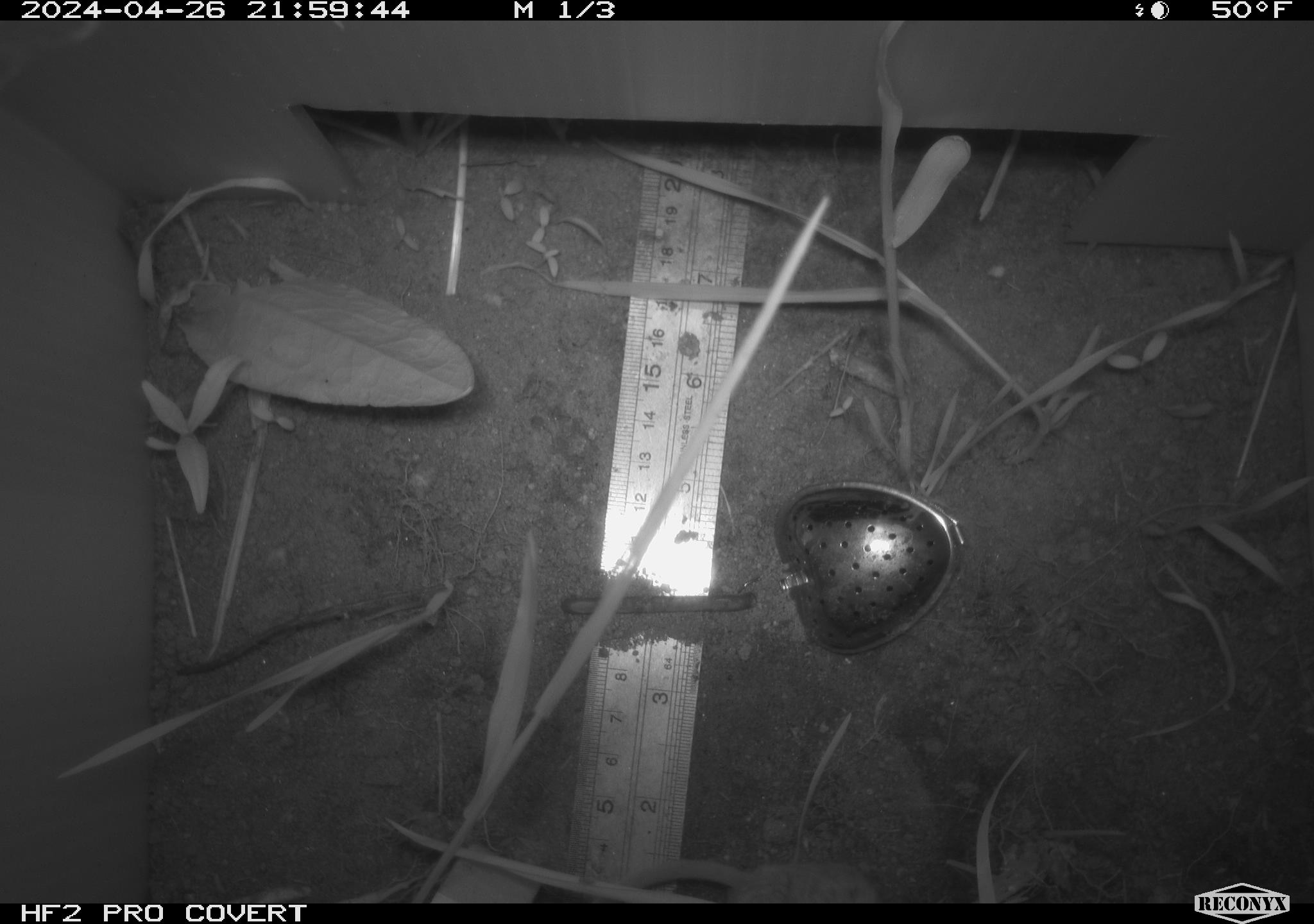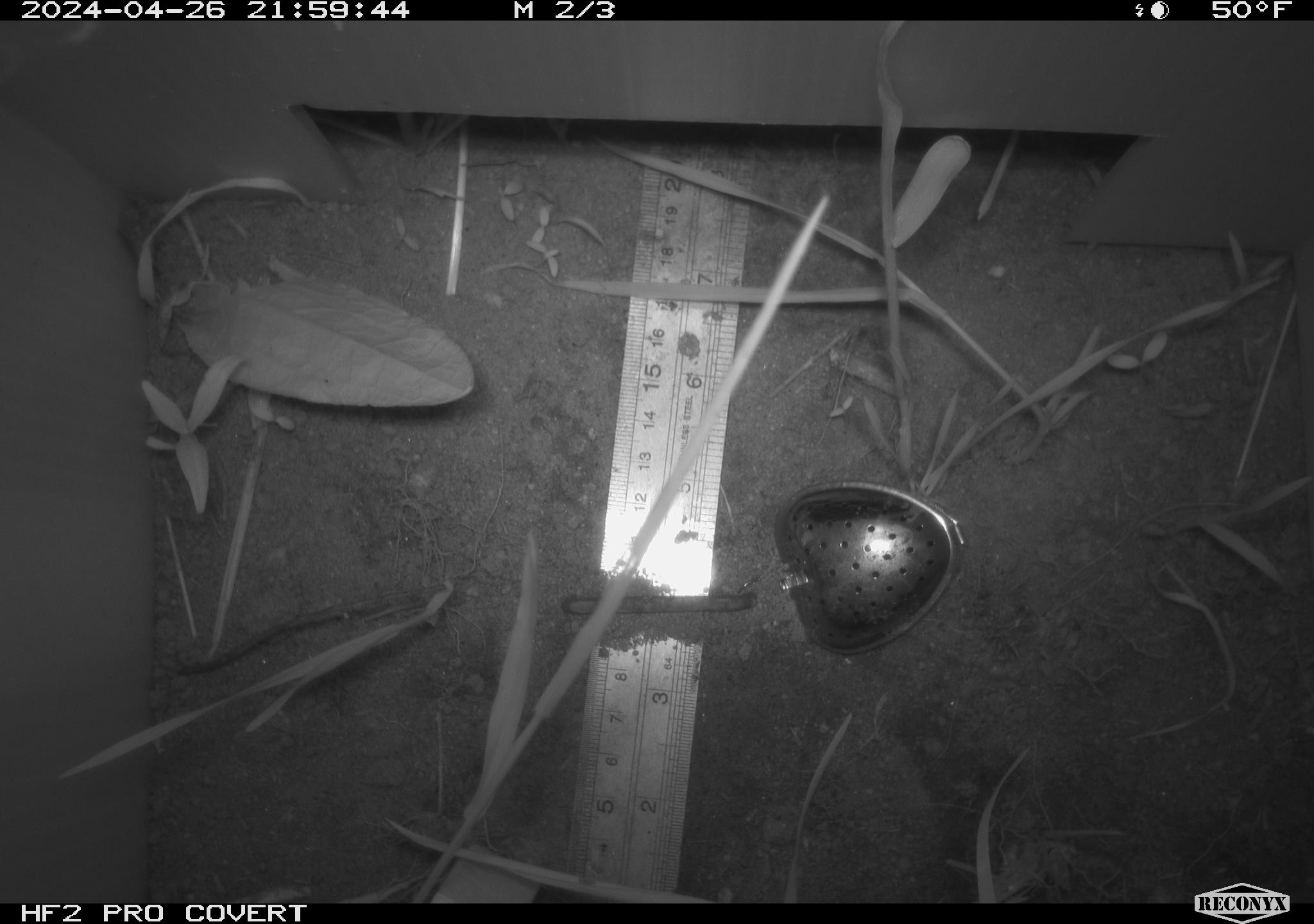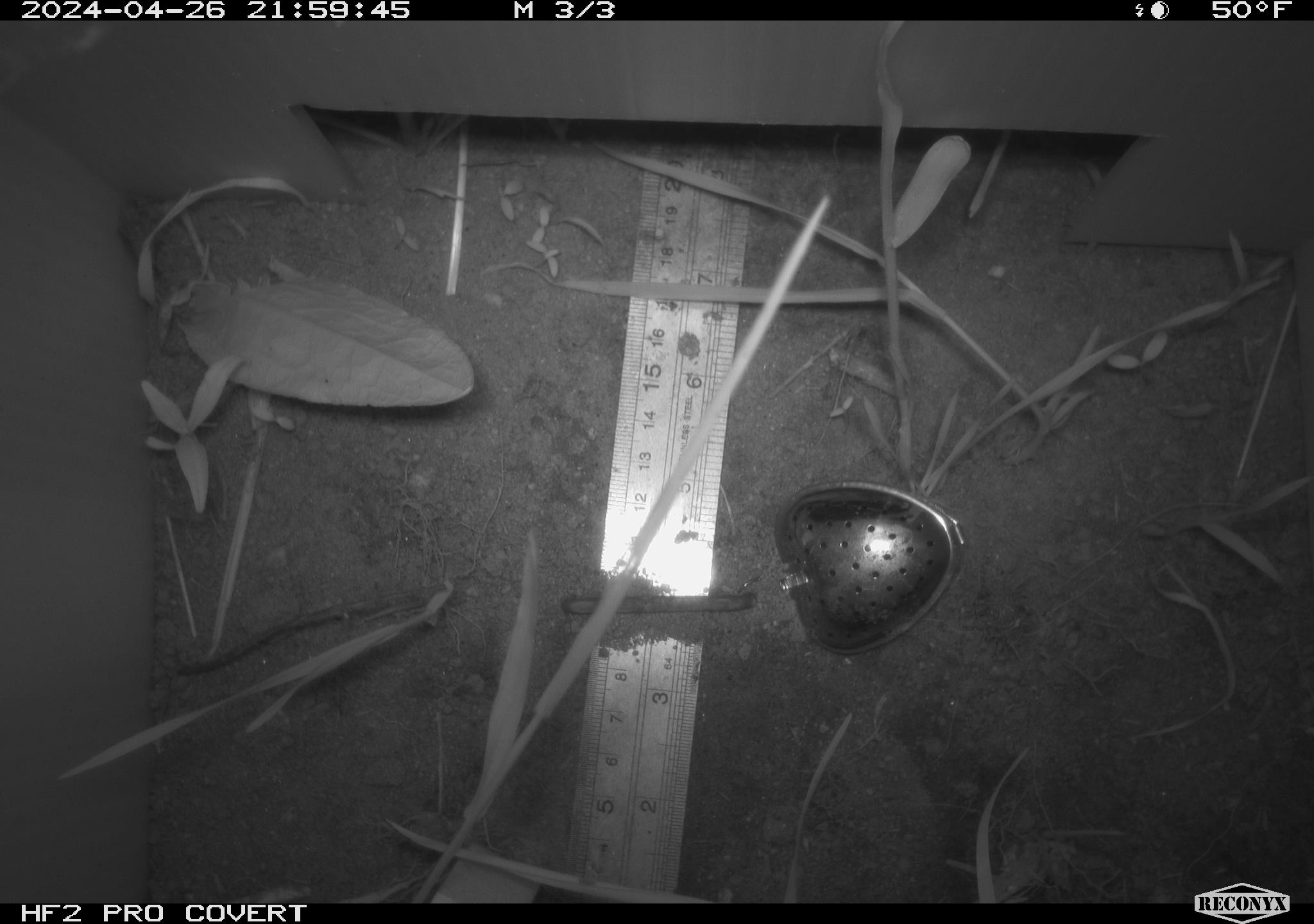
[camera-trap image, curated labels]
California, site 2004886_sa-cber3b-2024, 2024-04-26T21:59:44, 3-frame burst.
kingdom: Animalia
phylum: Chordata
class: Mammalia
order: Rodentia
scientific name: Rodentia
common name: mouse species